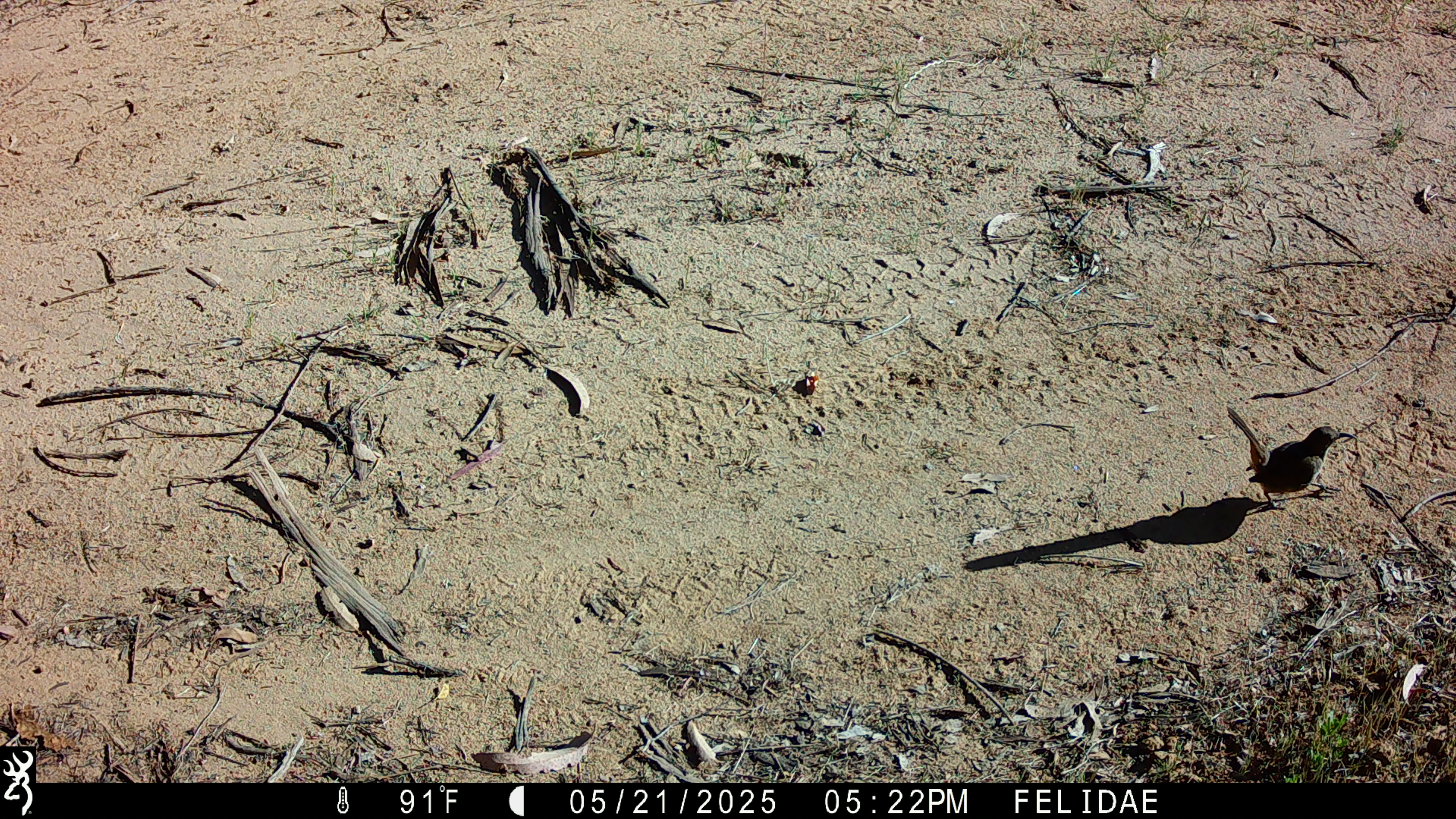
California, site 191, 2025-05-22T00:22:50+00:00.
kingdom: Animalia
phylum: Chordata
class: Aves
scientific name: Aves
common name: bird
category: unknown bird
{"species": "unknown bird (bird) (Aves)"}